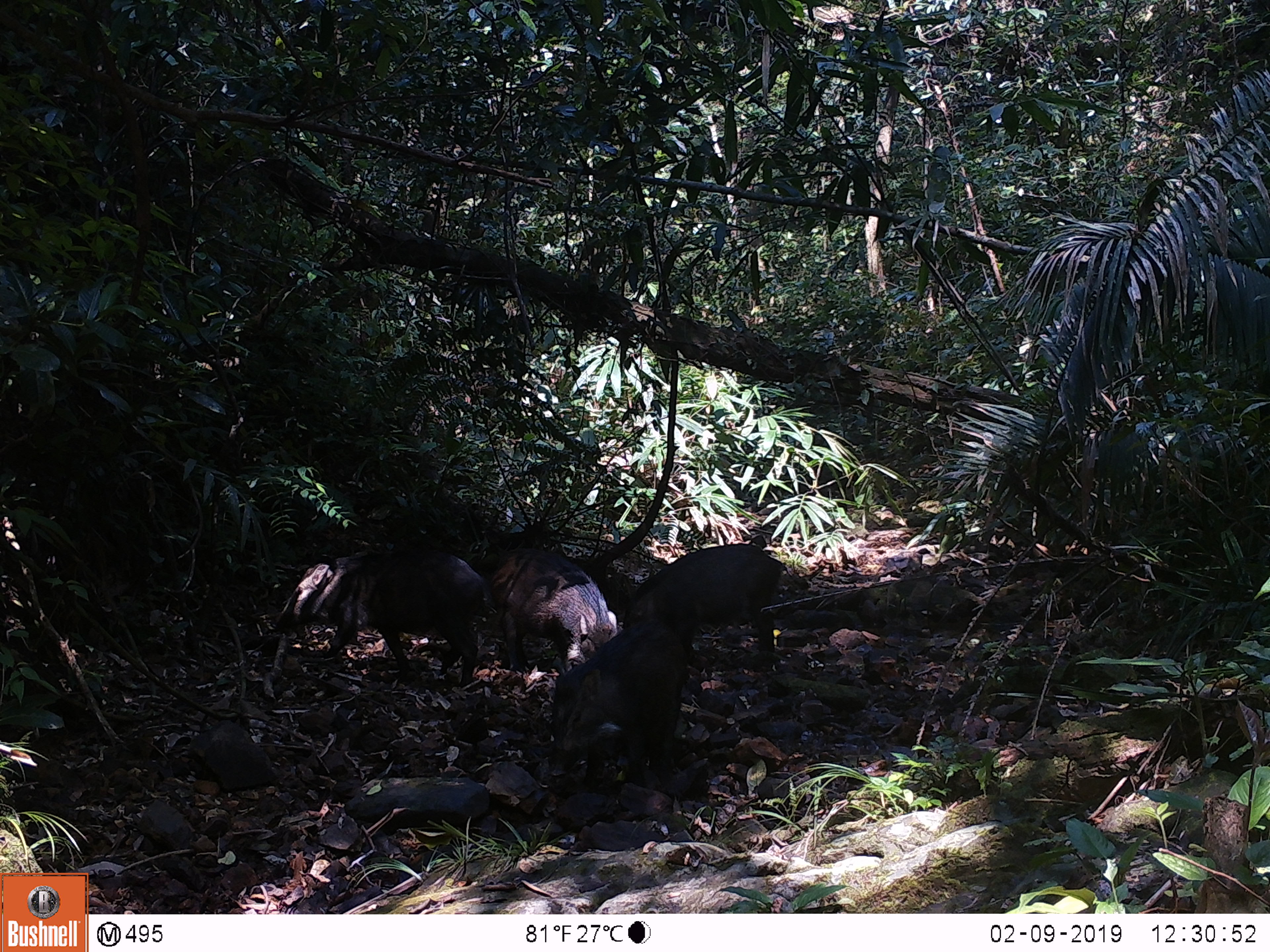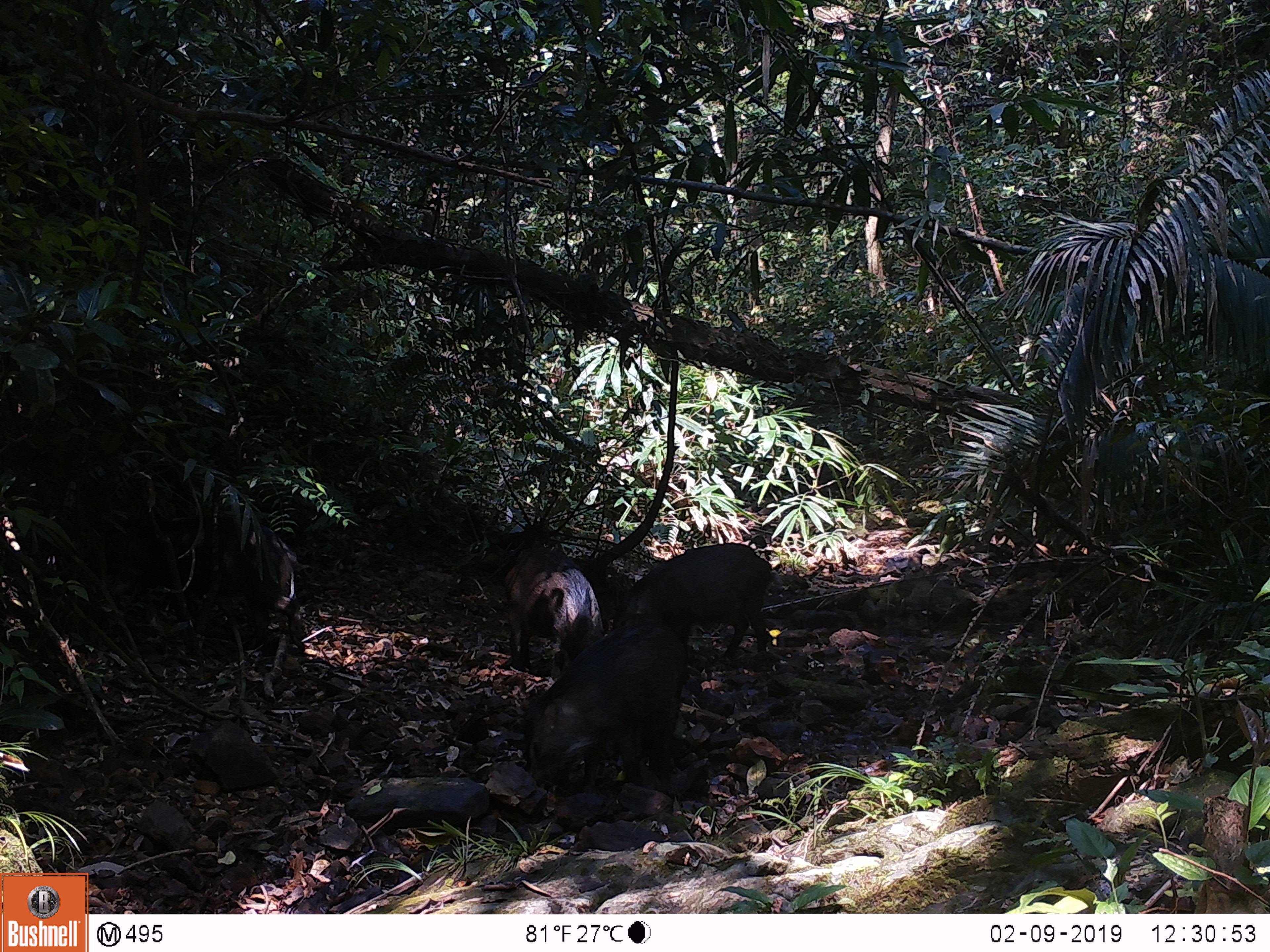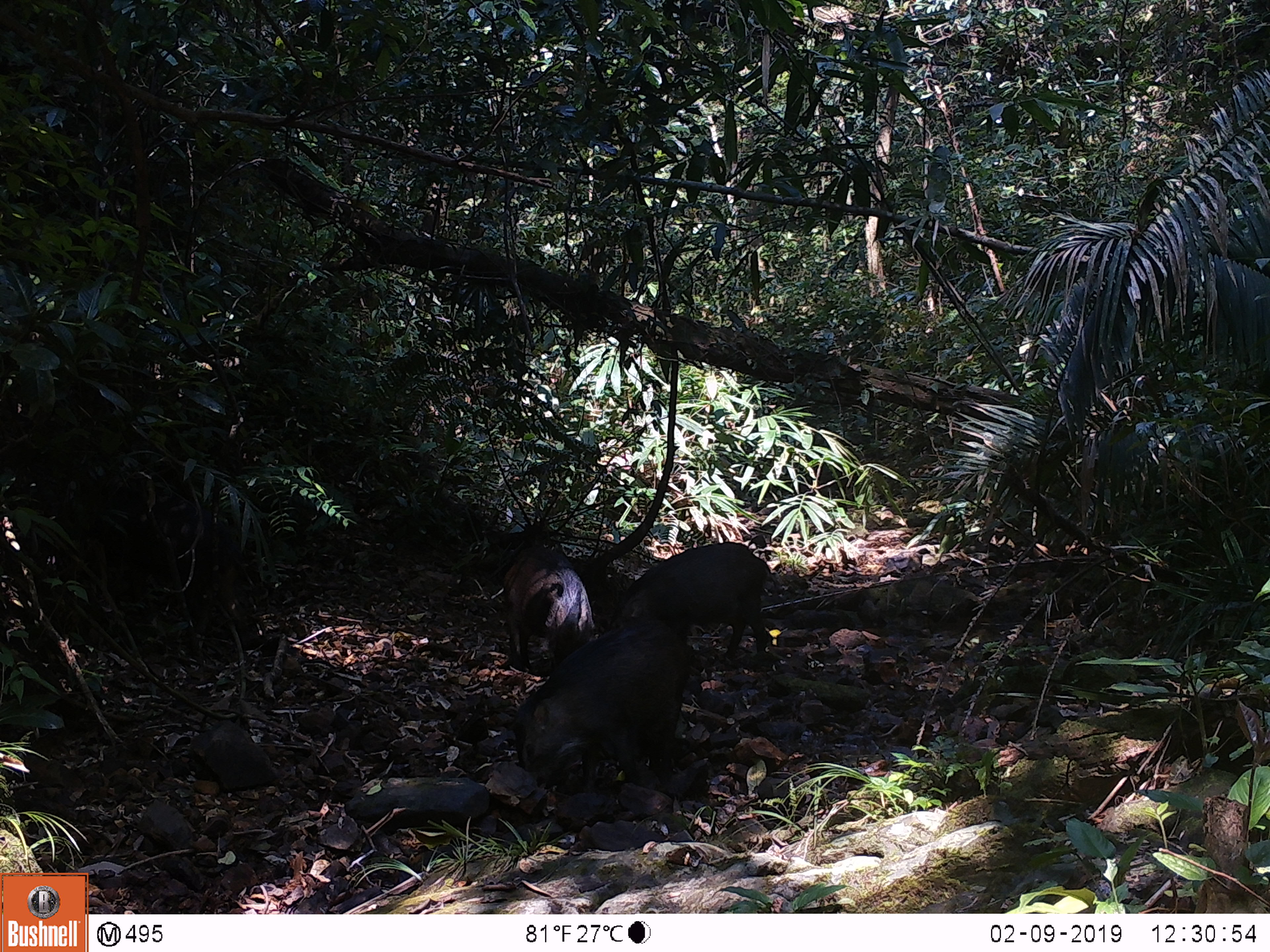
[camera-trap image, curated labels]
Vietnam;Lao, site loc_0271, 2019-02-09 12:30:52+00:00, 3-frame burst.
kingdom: Animalia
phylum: Chordata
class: Mammalia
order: Artiodactyla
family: Suidae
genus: Sus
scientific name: Sus scrofa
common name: eurasian wild pig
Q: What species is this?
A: Eurasian wild pig (Sus scrofa).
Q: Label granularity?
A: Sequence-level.